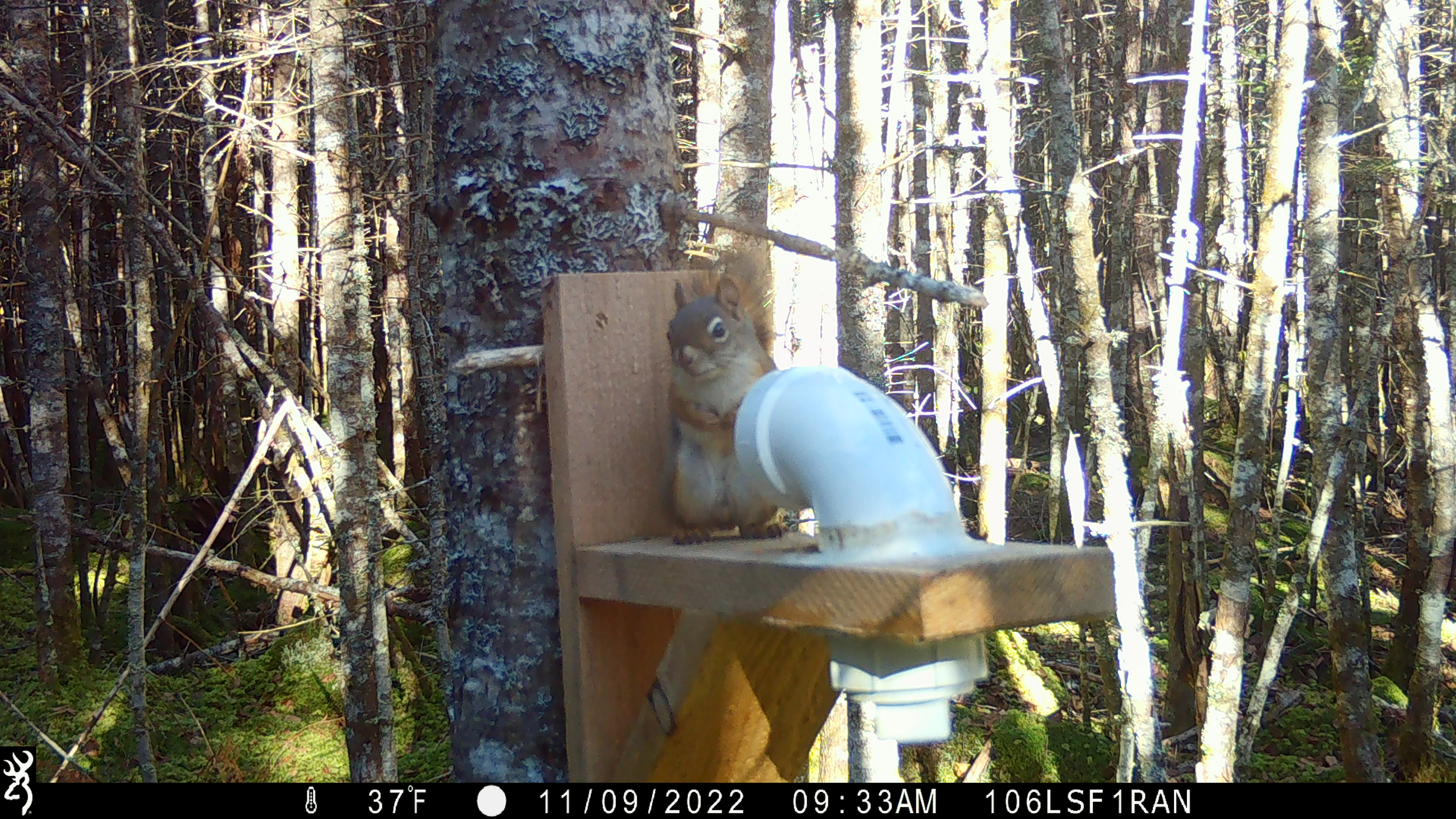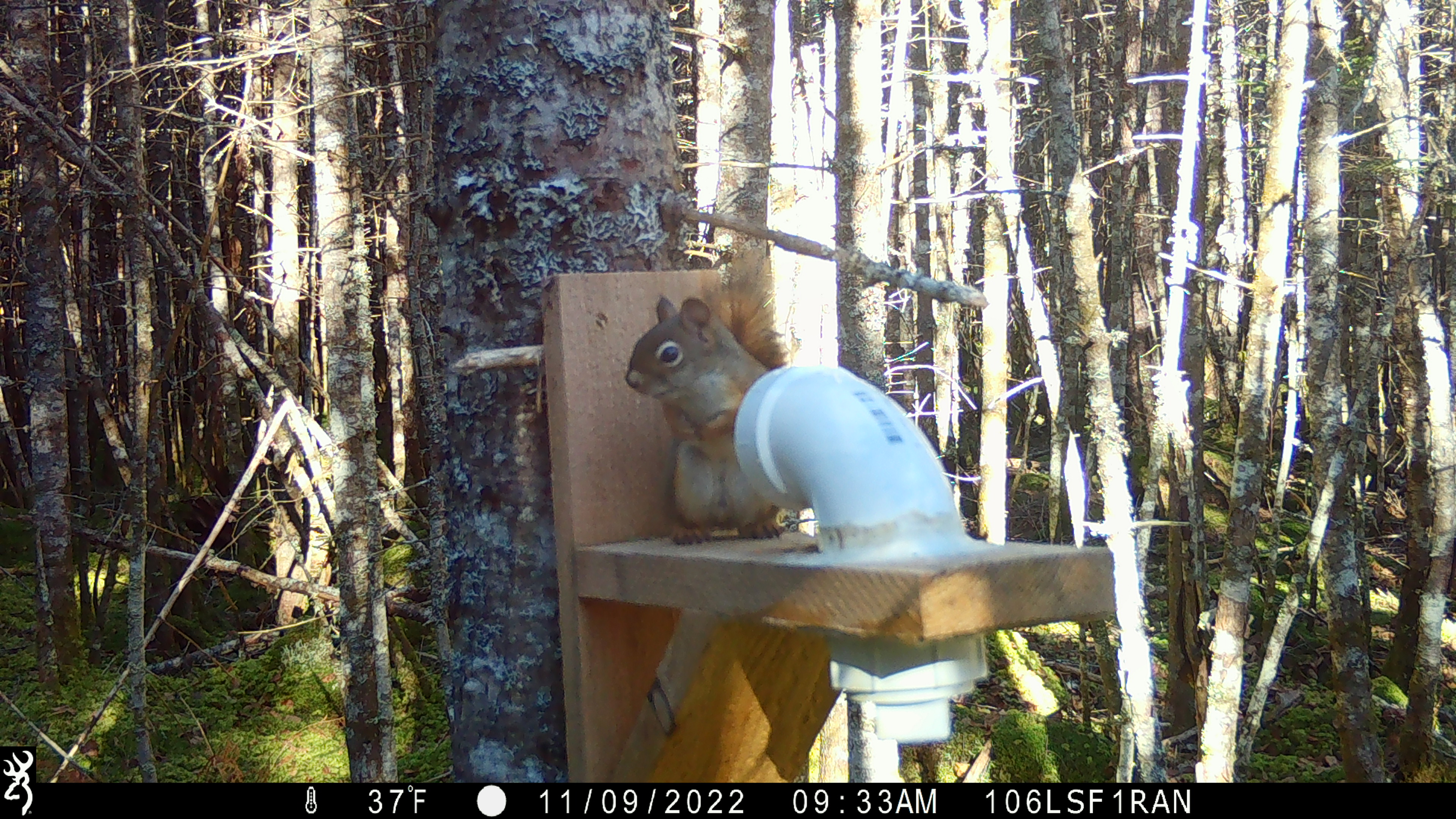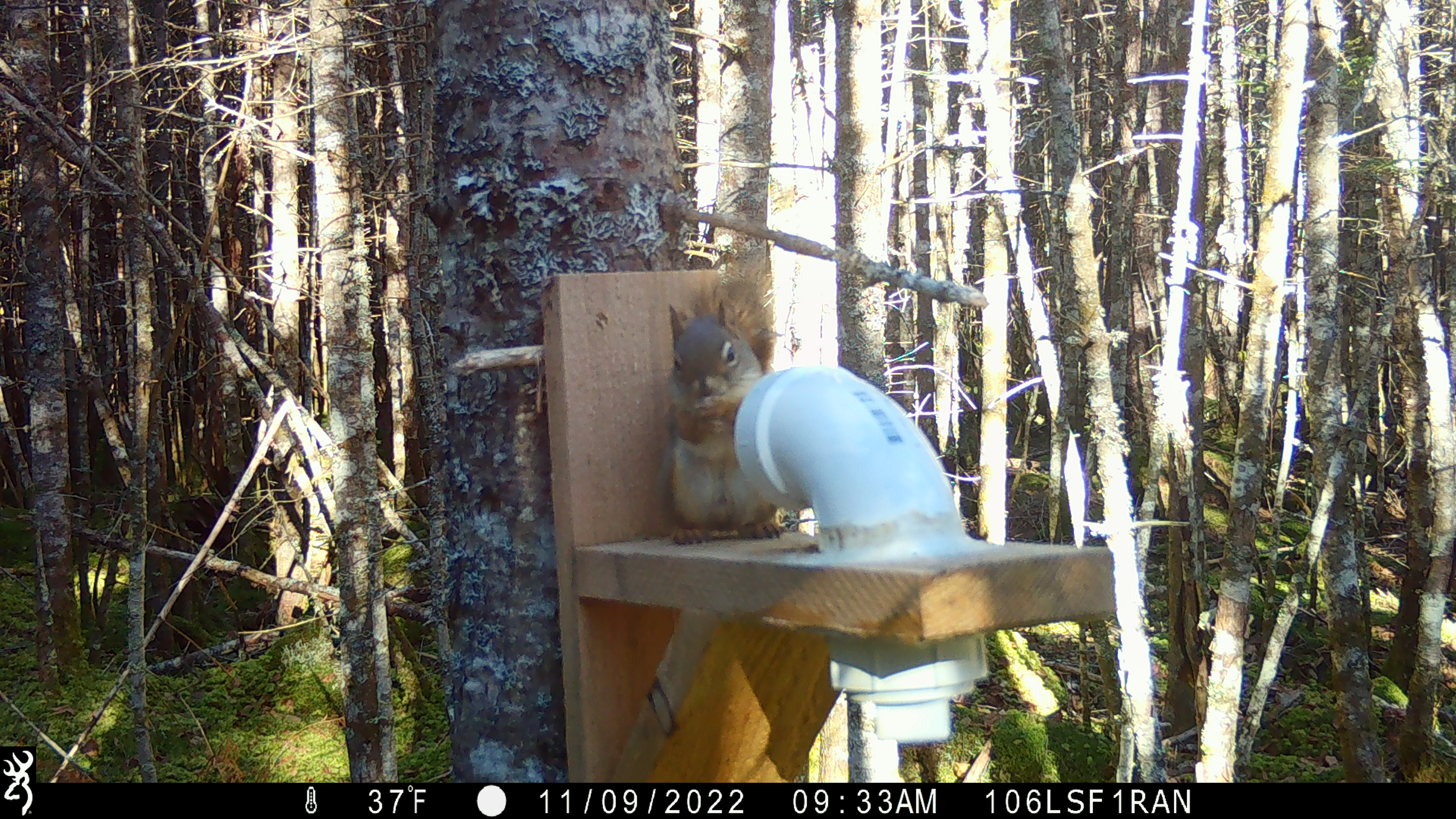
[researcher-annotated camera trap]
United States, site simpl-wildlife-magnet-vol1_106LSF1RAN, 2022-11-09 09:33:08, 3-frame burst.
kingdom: Animalia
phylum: Chordata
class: Mammalia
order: Rodentia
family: Sciuridae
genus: Tamiasciurus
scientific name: Tamiasciurus hudsonicus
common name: red squirrel